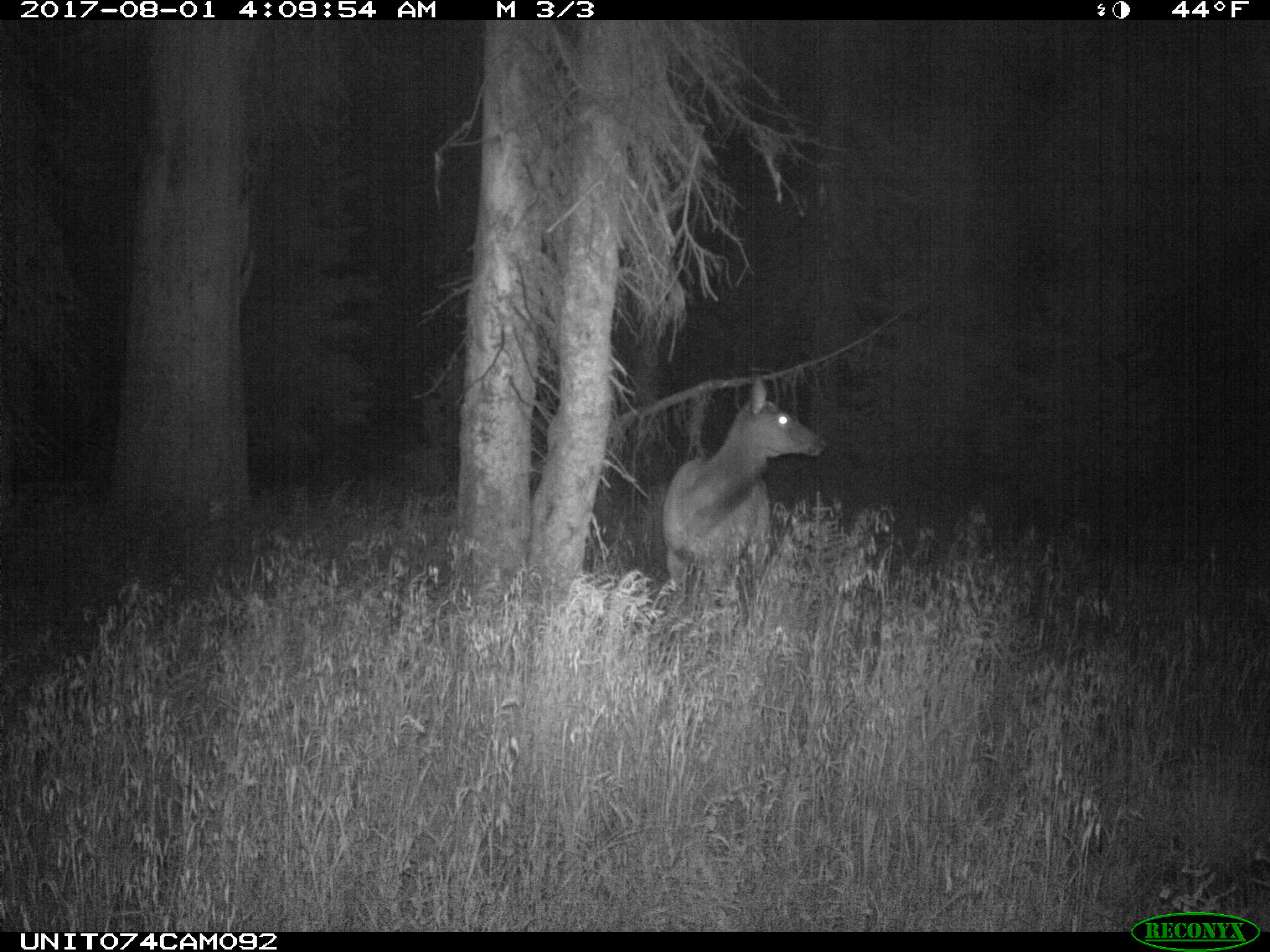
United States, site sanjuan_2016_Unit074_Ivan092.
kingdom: Animalia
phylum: Chordata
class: Mammalia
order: Artiodactyla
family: Cervidae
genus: Cervus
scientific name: Cervus elaphus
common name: red deer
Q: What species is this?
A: Cervus elaphus (red deer).